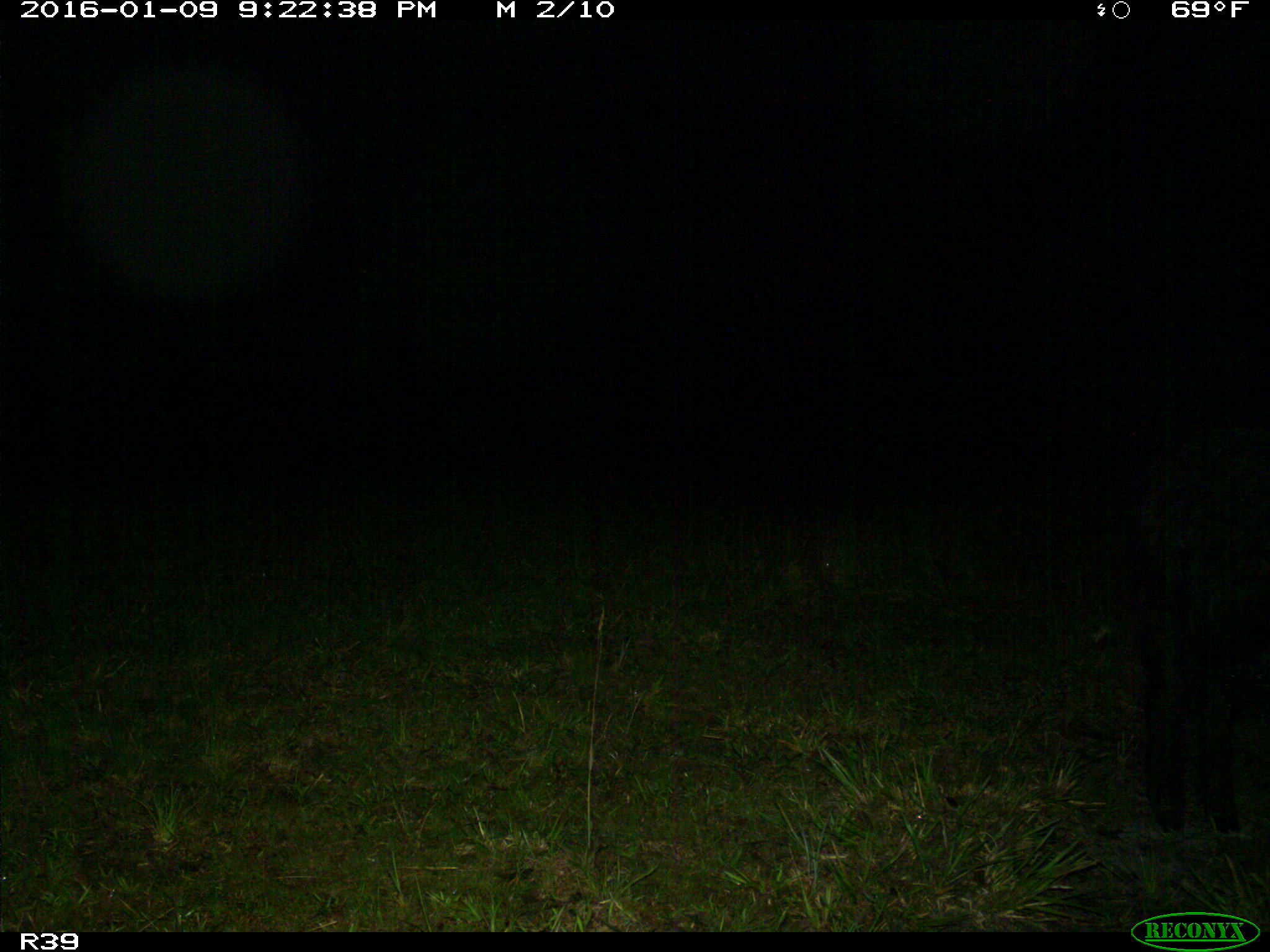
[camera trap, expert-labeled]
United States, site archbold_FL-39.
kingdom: Animalia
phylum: Chordata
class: Mammalia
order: Artiodactyla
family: Suidae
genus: Sus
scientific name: Sus scrofa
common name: wild boar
Sus scrofa (wild boar).